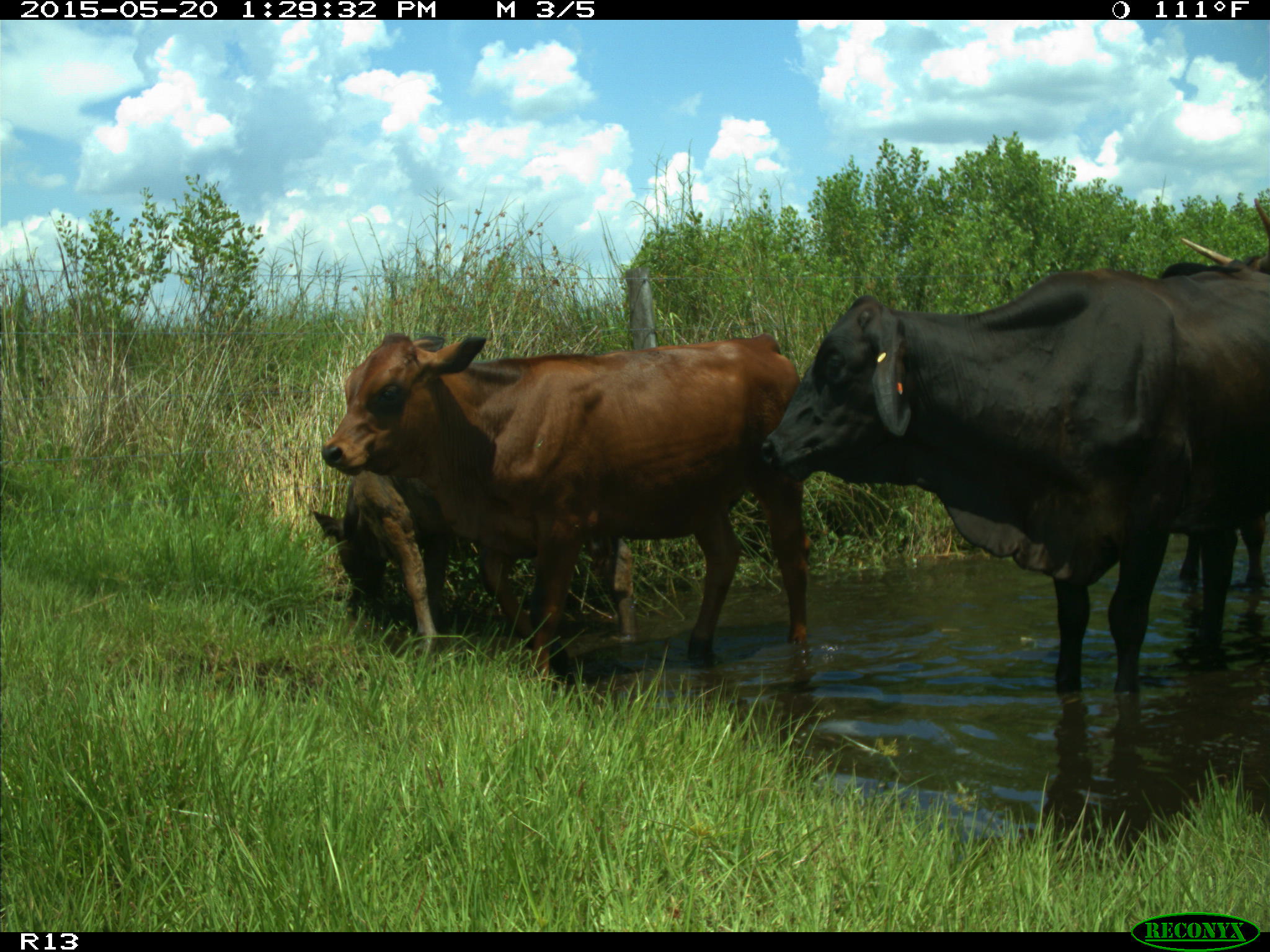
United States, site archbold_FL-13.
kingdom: Animalia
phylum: Chordata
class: Mammalia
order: Artiodactyla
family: Bovidae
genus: Bos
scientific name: Bos taurus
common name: domestic cow